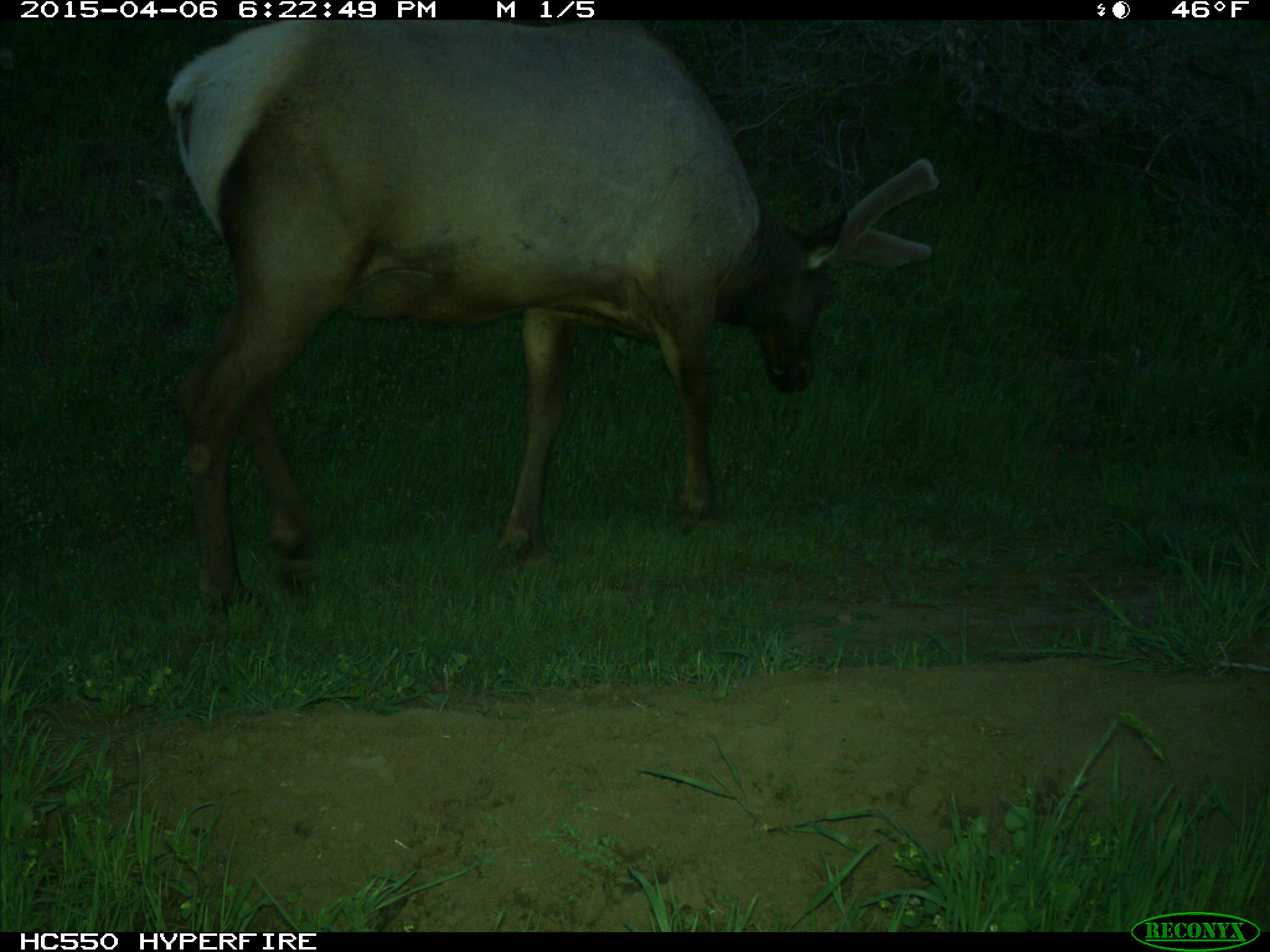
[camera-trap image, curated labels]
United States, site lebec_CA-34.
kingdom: Animalia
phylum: Chordata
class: Mammalia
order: Artiodactyla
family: Cervidae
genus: Cervus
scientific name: Cervus canadensis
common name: elk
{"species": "Cervus canadensis (elk)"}